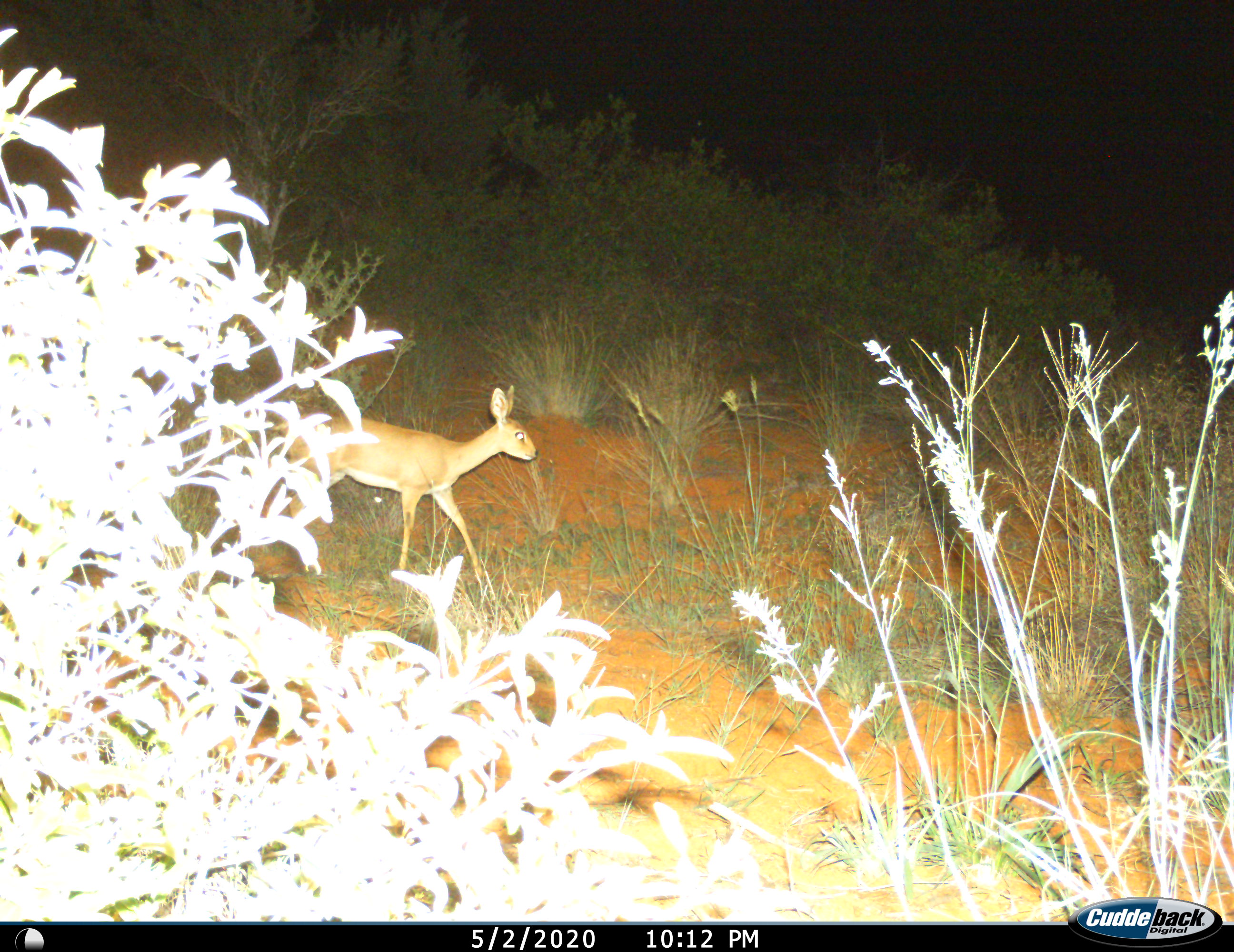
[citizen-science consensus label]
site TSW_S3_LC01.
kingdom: Animalia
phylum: Chordata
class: Mammalia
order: Artiodactyla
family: Bovidae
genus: Raphicerus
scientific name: Raphicerus campestris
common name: steenbok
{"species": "steenbok (Raphicerus campestris)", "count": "1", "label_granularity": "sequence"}